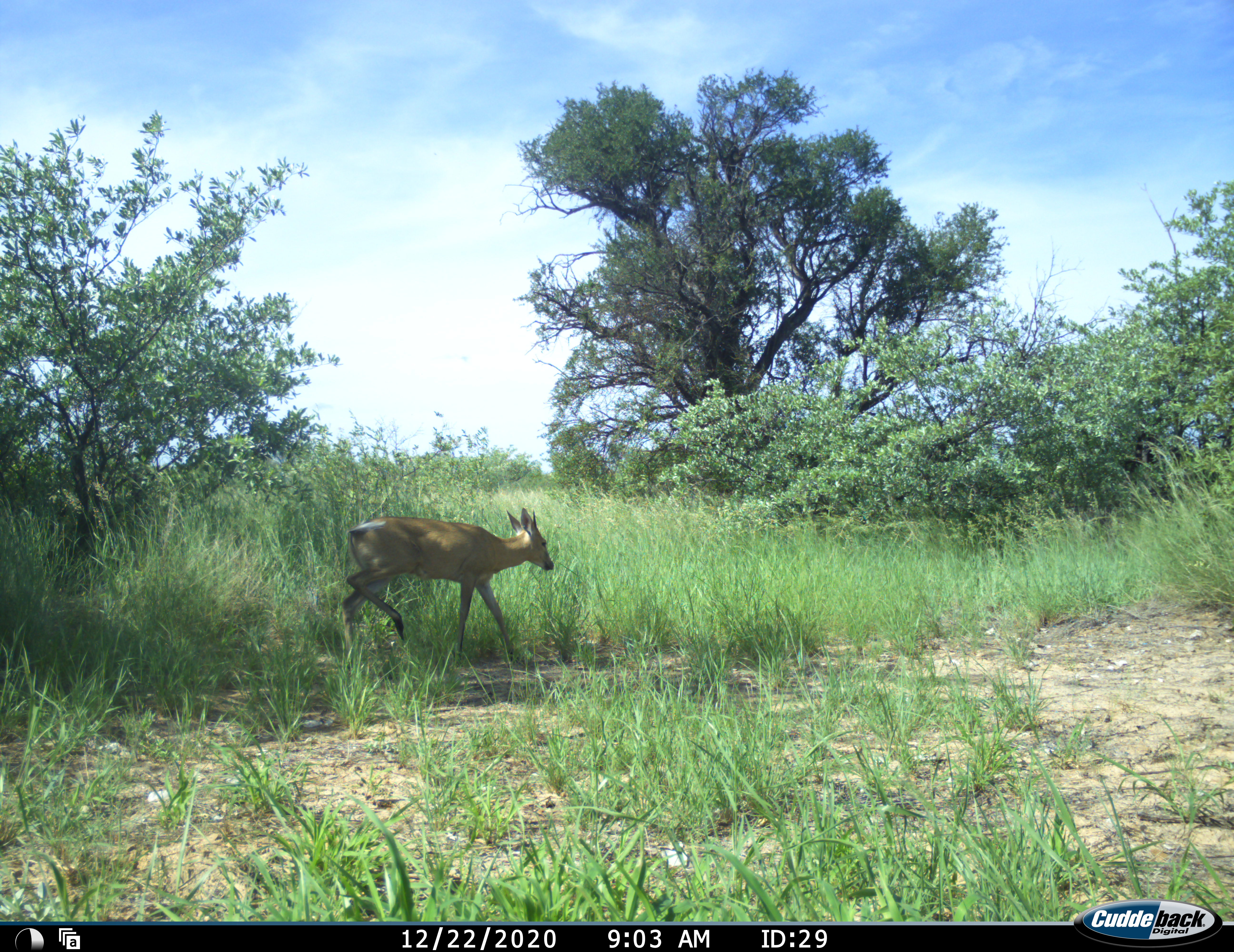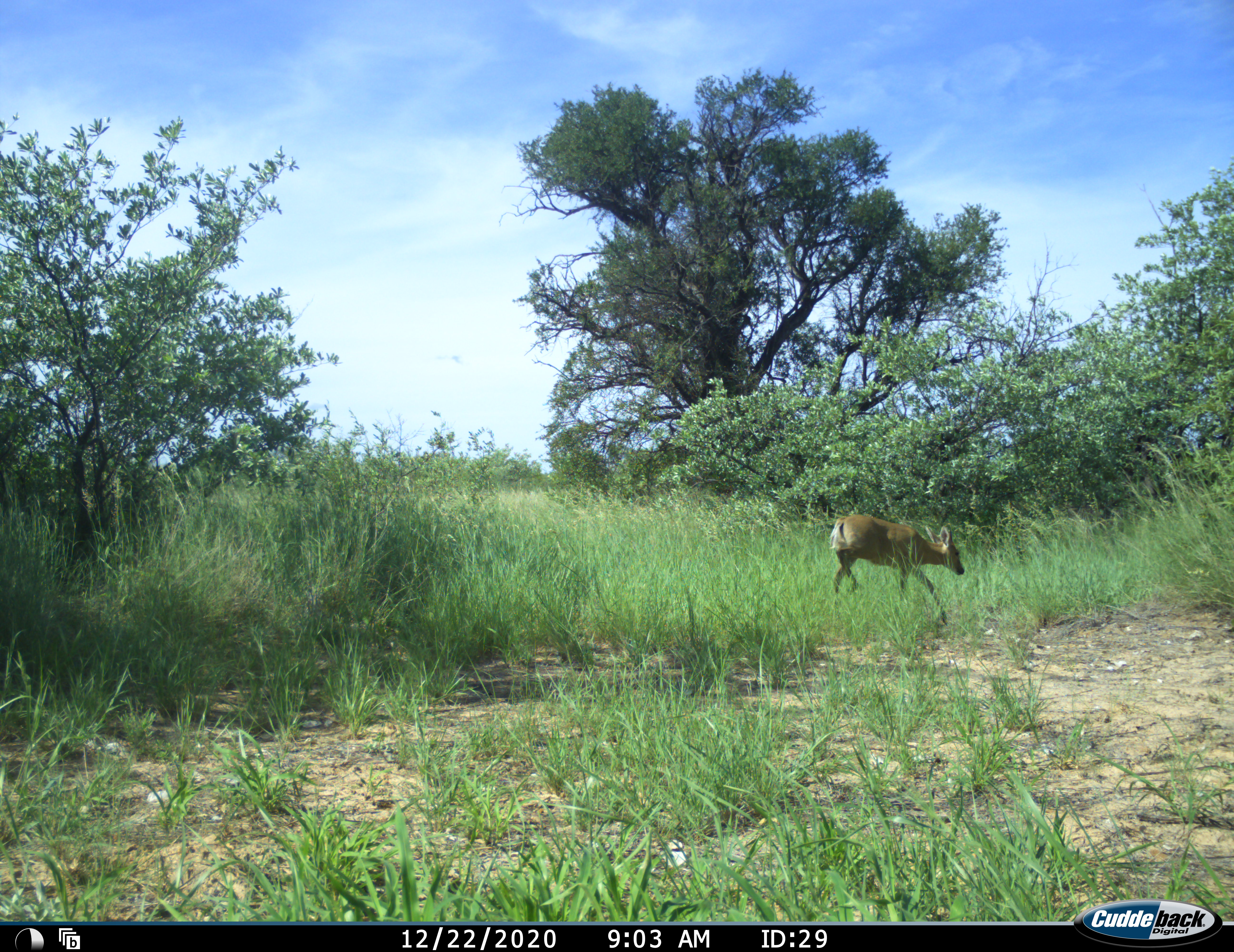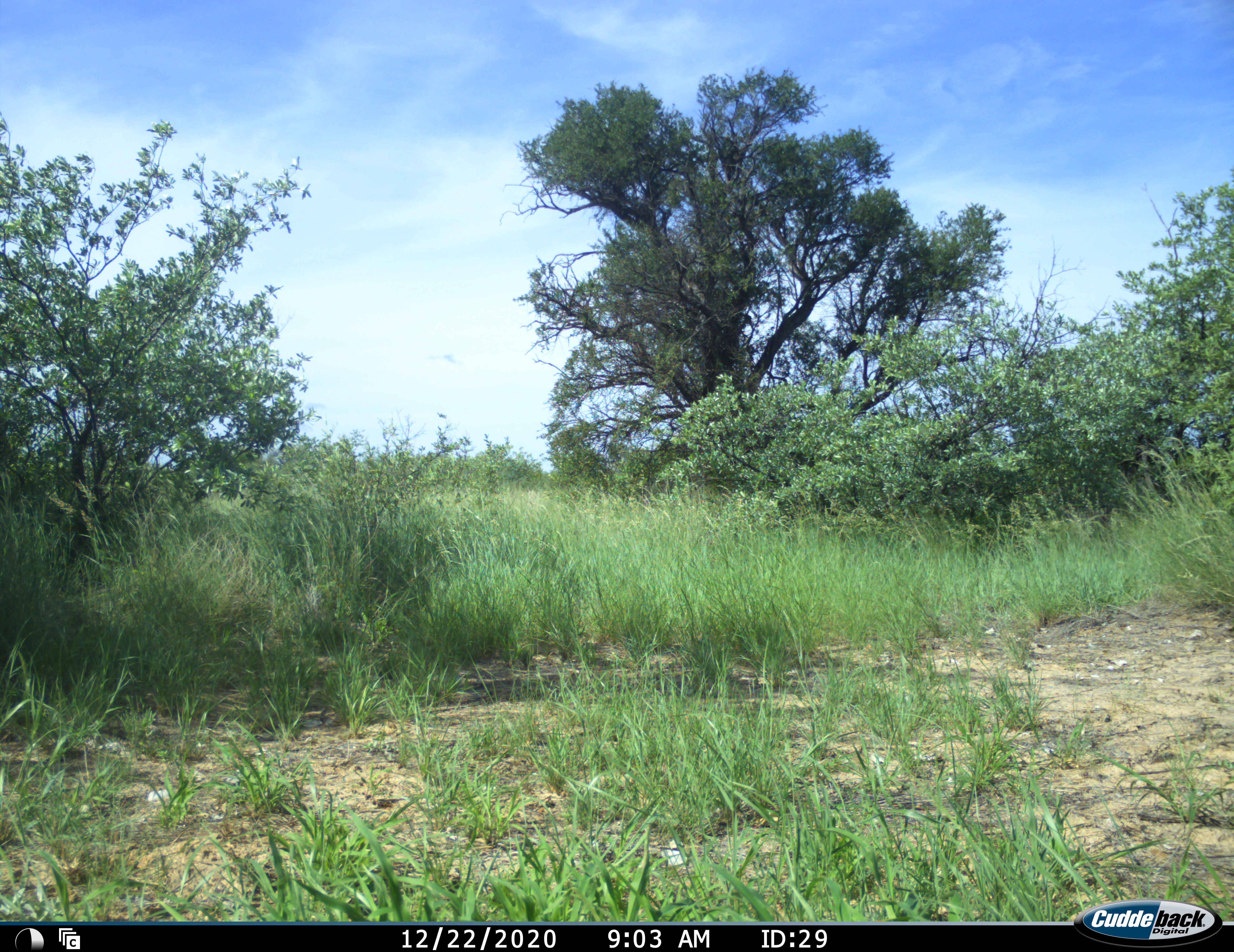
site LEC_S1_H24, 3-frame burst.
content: unidentified animal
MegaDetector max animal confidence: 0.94